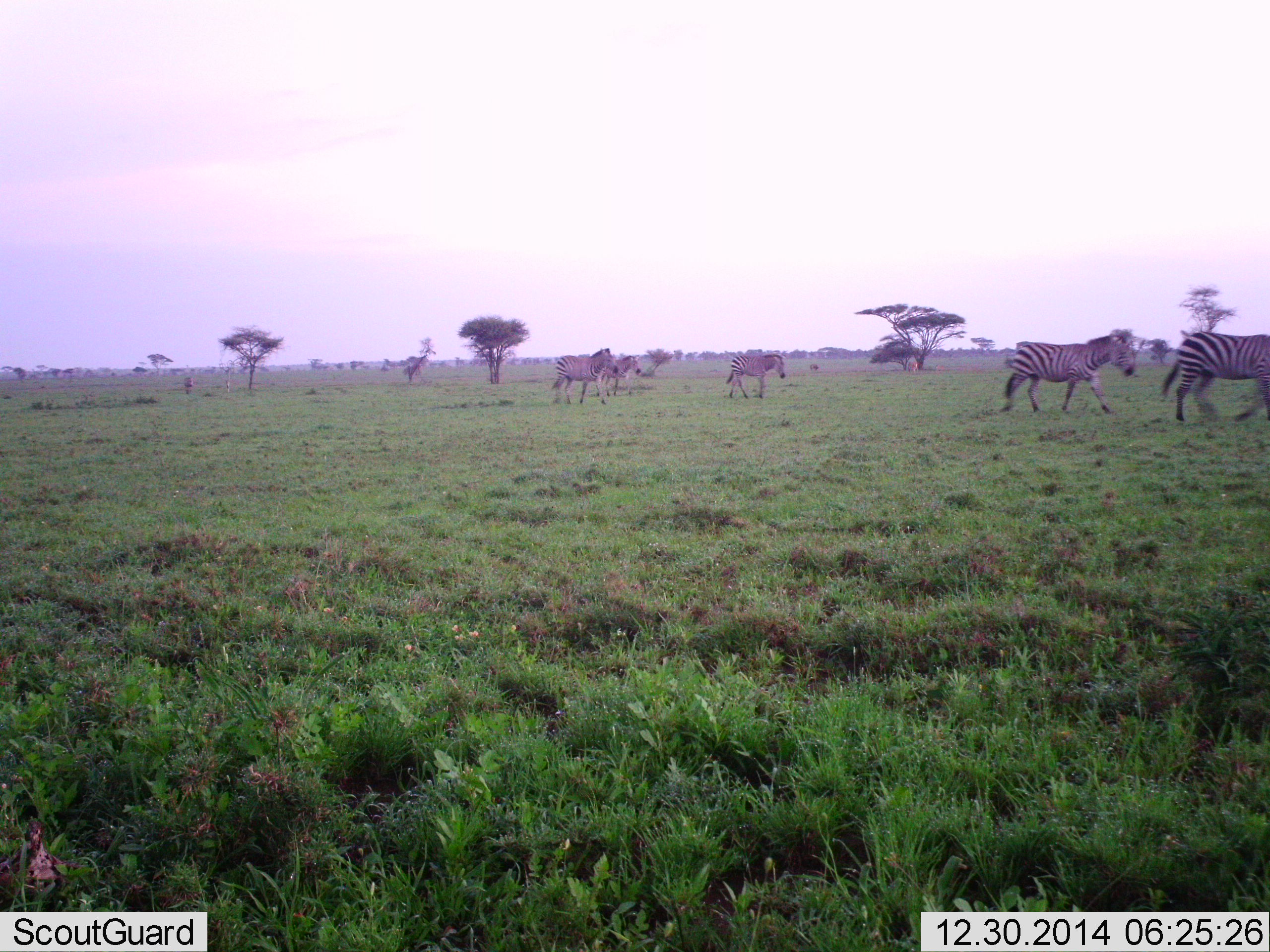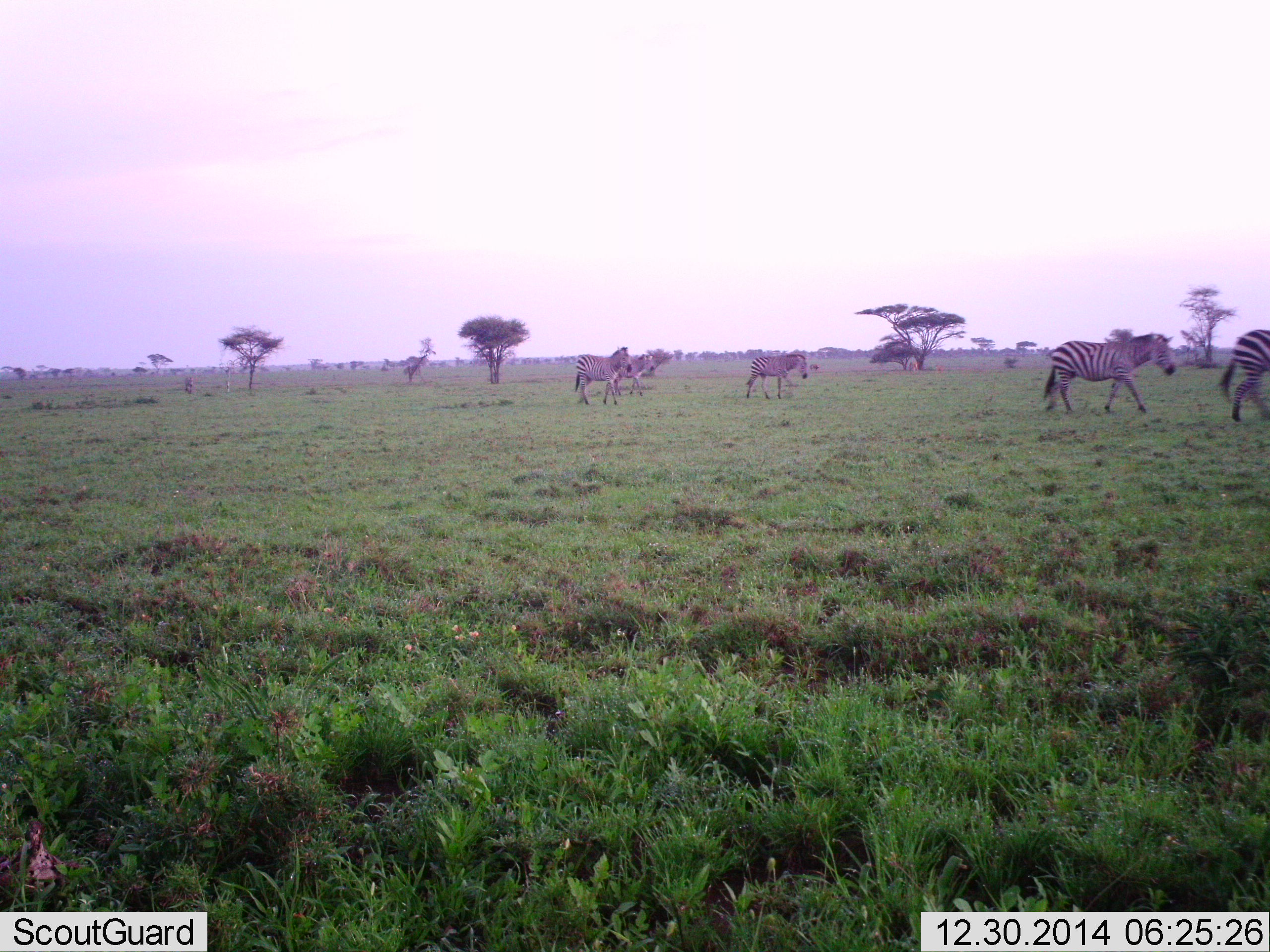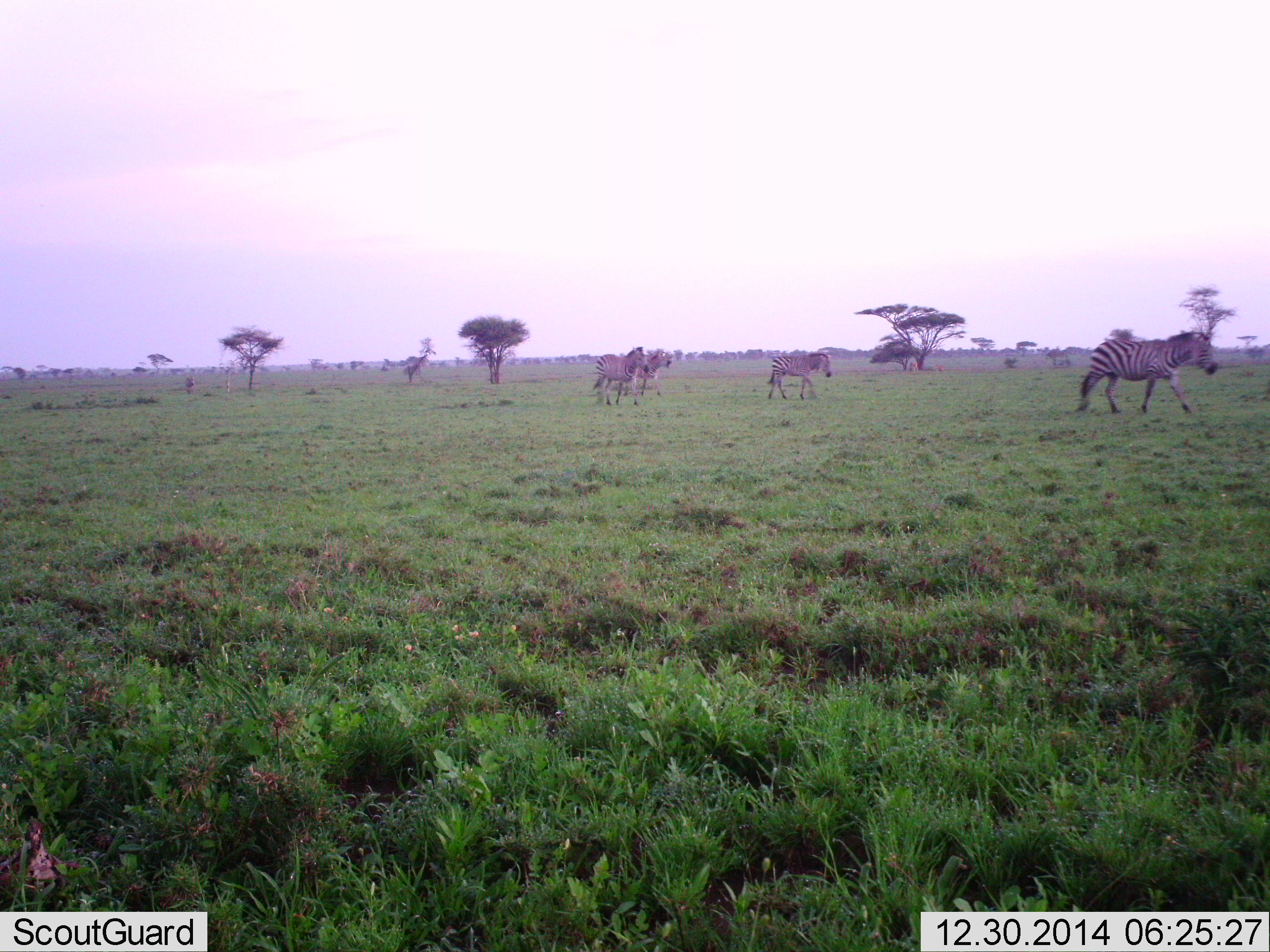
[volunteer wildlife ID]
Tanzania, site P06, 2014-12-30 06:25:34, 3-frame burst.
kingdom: Animalia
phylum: Chordata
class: Mammalia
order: Perissodactyla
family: Equidae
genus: Equus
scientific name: Equus quagga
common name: plains zebra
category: zebra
Zebra (plains zebra) (Equus quagga), count 5. Behavior (volunteer vote fractions): standing 0%, resting 0%, moving 100%, interacting 0%. Young present (vote fraction): 10%. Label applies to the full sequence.